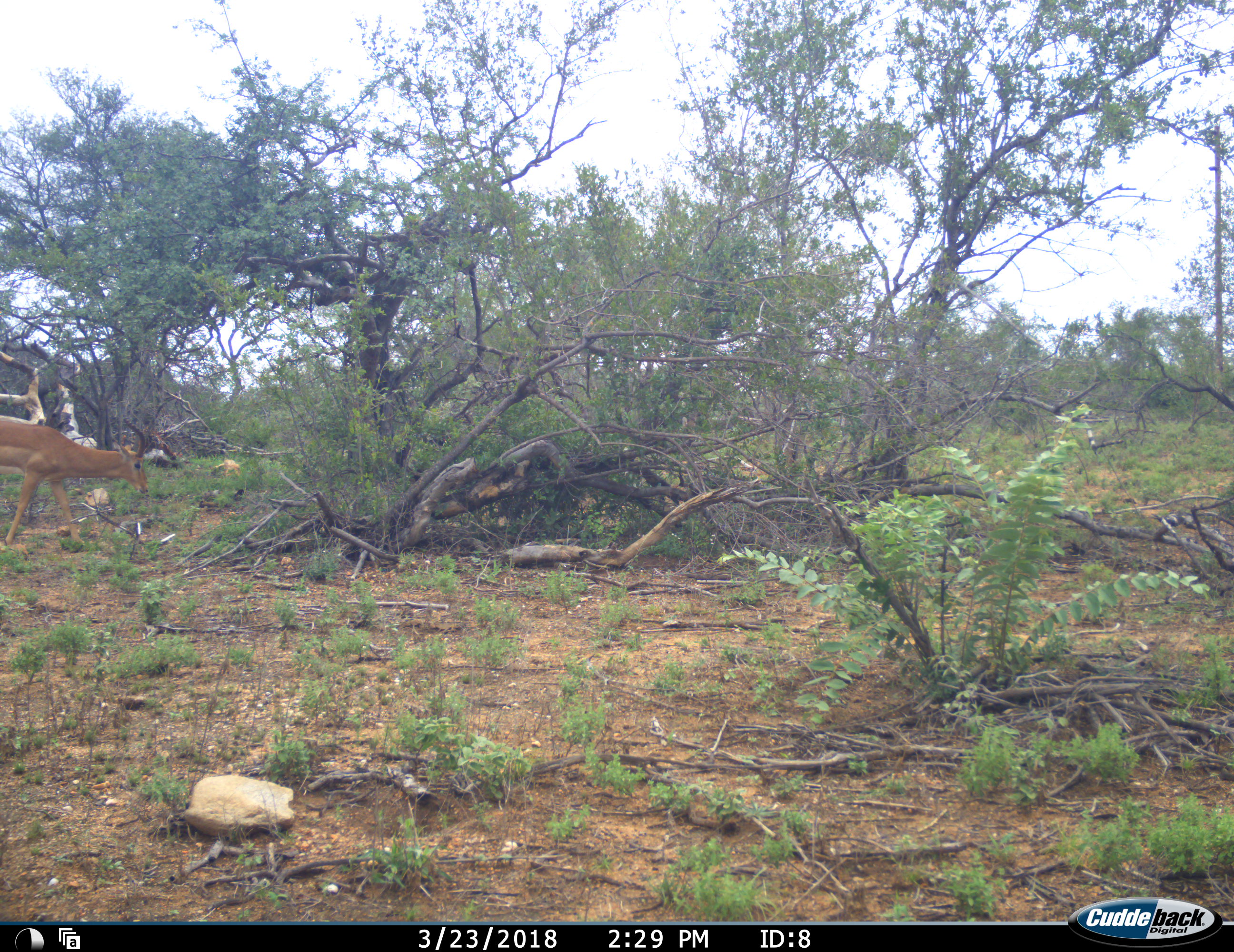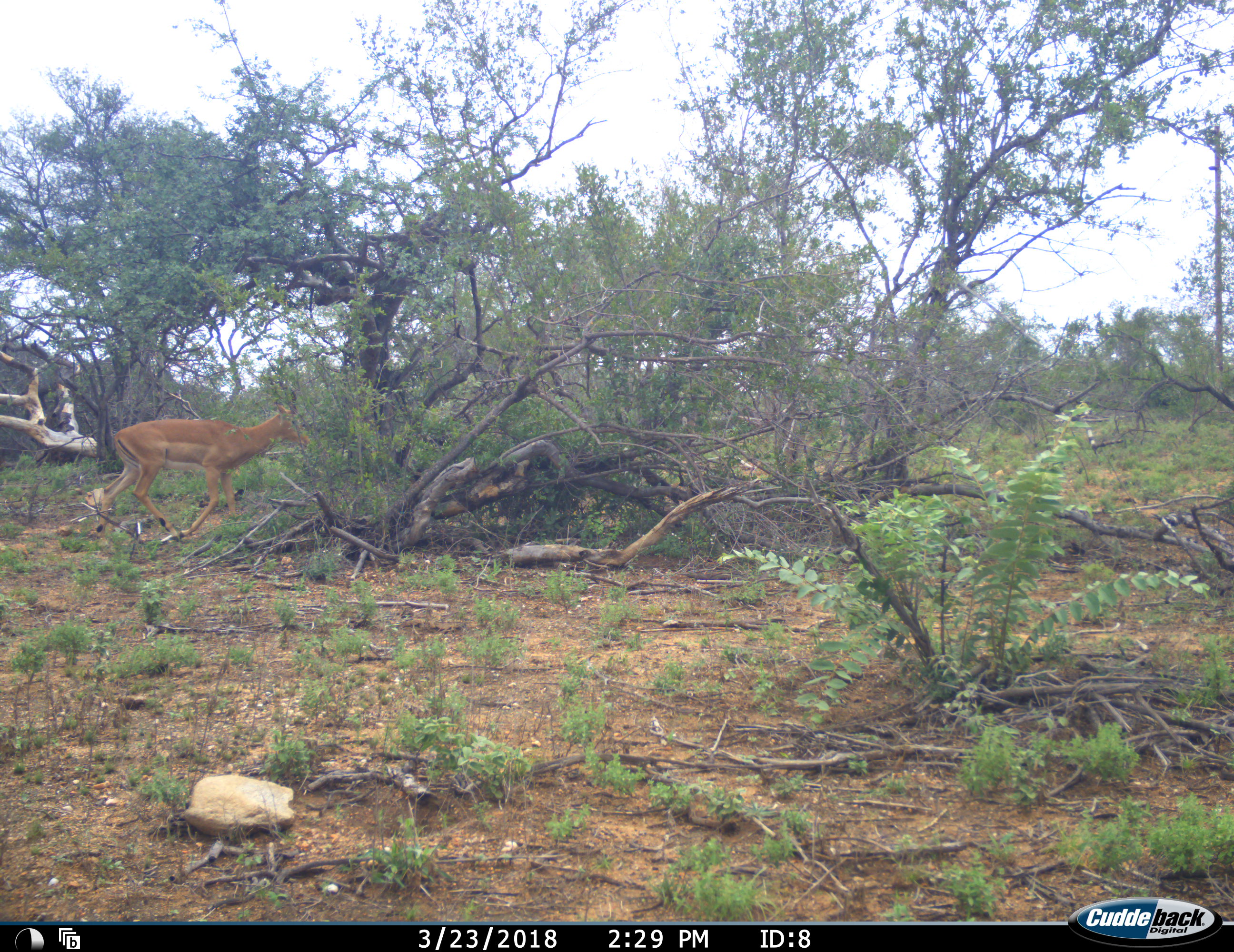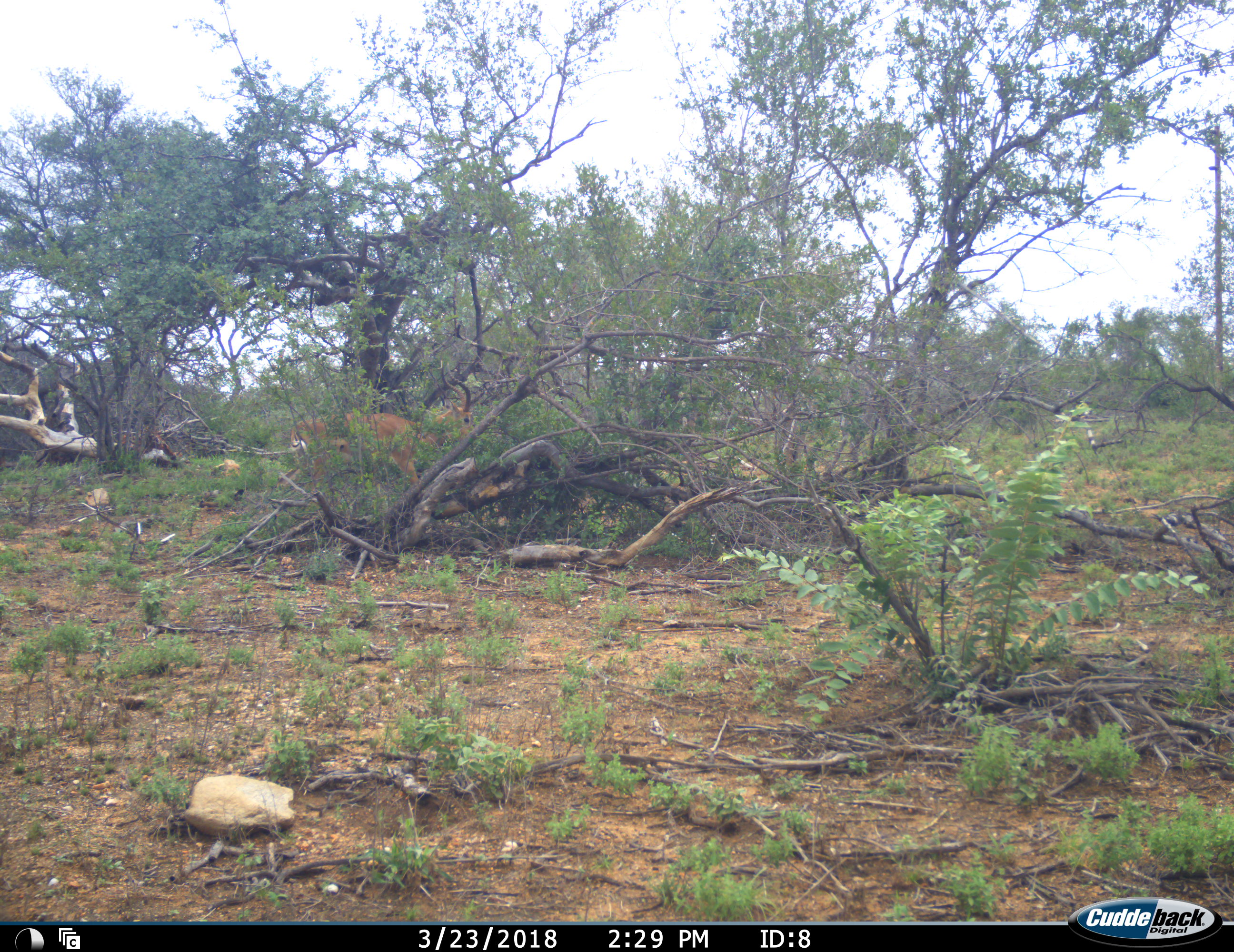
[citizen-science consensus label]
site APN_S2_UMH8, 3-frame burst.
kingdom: Animalia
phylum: Chordata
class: Mammalia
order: Artiodactyla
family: Bovidae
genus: Aepyceros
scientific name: Aepyceros melampus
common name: impala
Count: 1.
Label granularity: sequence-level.